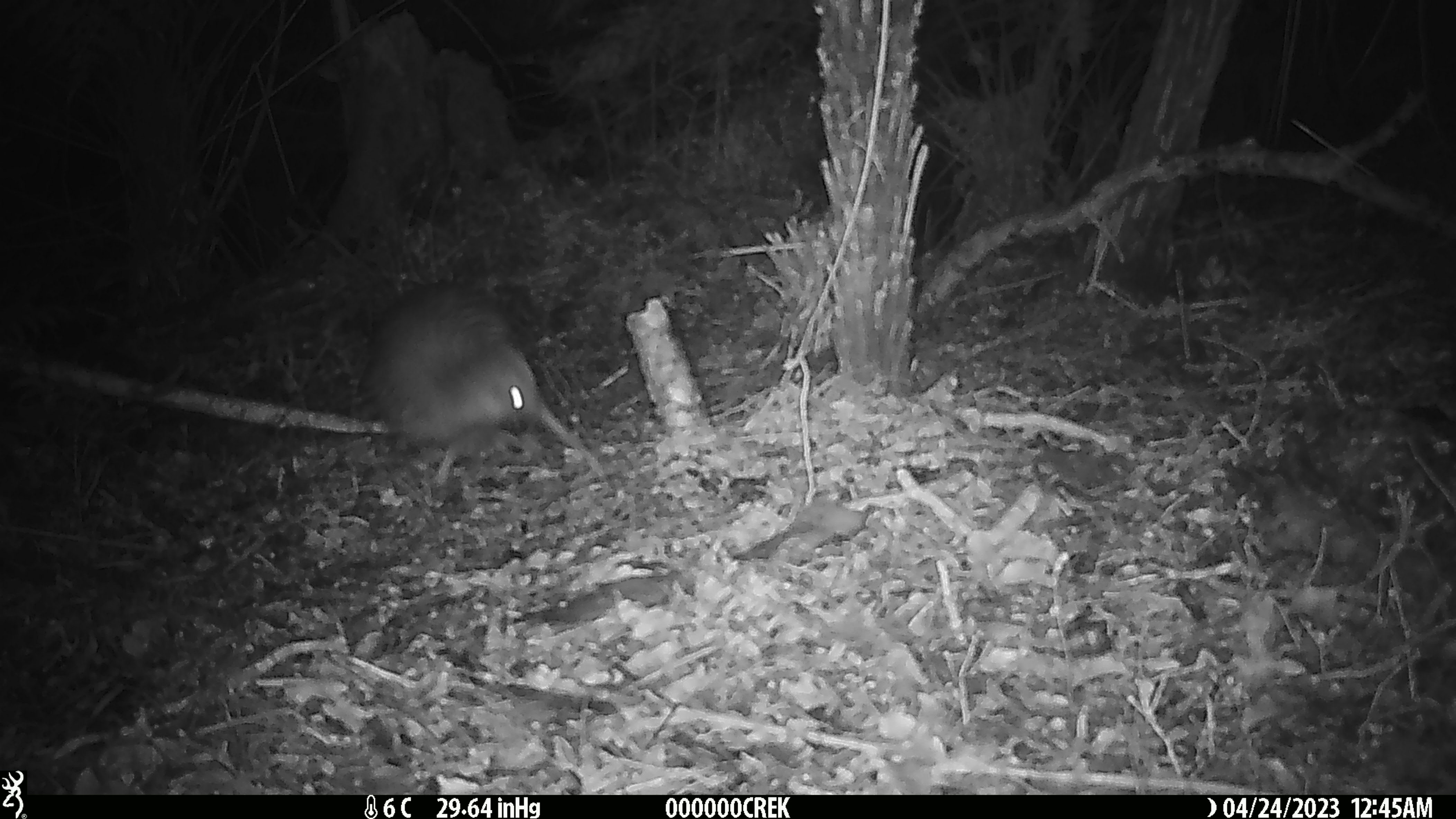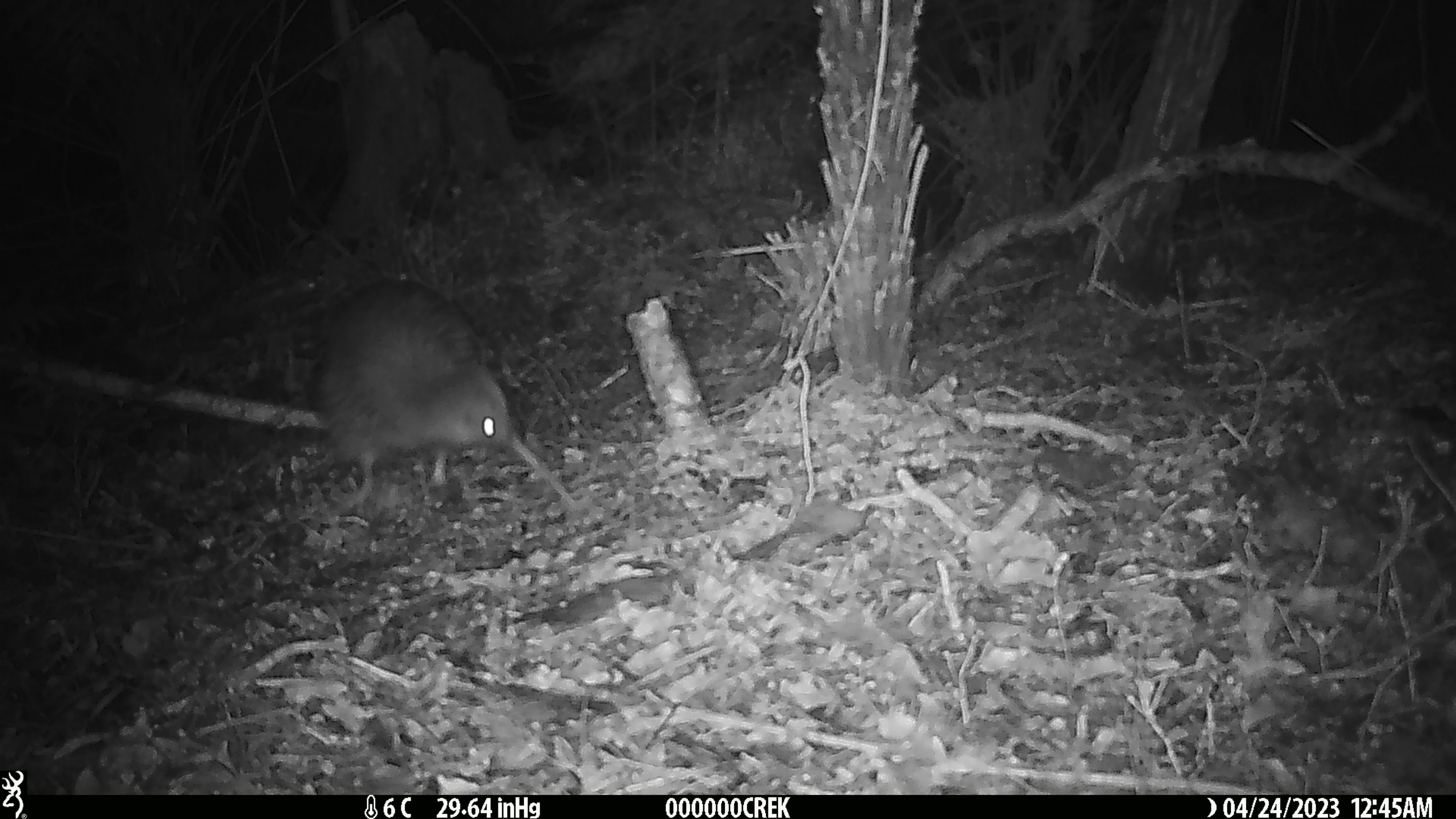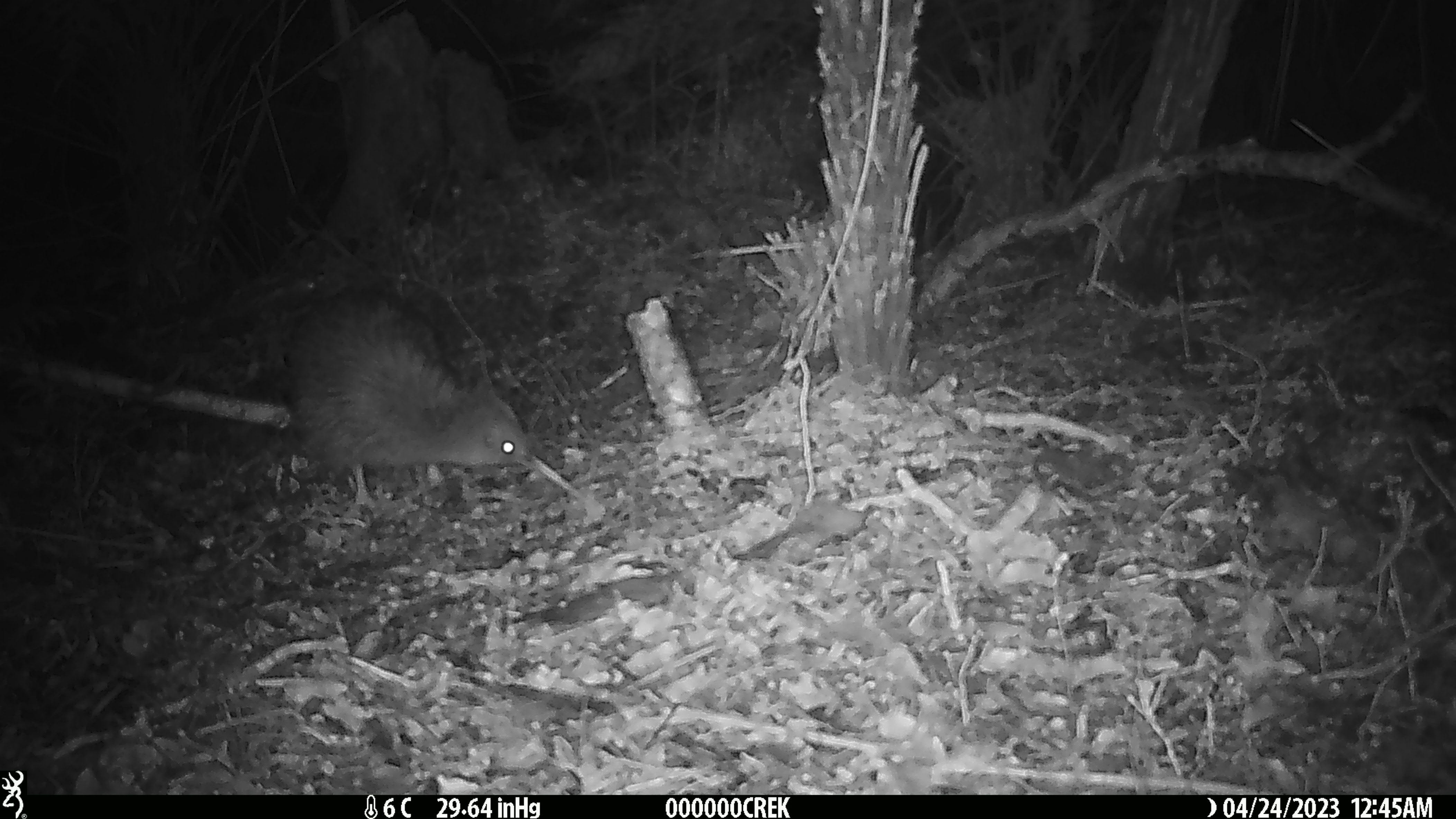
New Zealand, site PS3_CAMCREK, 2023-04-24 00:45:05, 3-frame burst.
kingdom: Animalia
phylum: Chordata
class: Aves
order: Apterygiformes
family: Apterygidae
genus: Apteryx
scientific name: Apteryx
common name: kiwi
Kiwi (Apteryx).